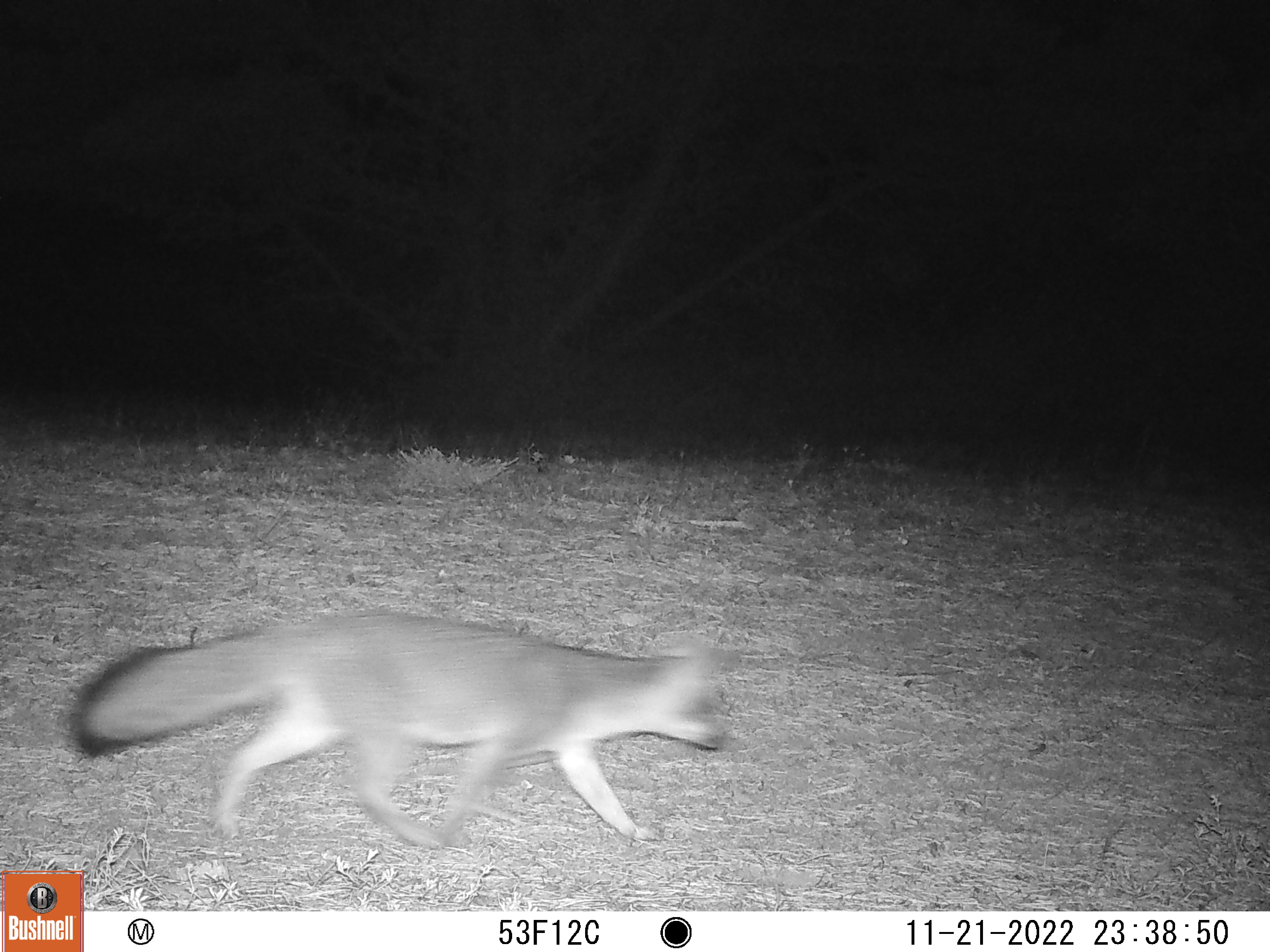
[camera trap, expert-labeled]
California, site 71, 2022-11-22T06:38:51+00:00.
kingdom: Animalia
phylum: Chordata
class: Mammalia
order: Carnivora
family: Canidae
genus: Urocyon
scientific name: Urocyon cinereoargenteus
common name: gray fox